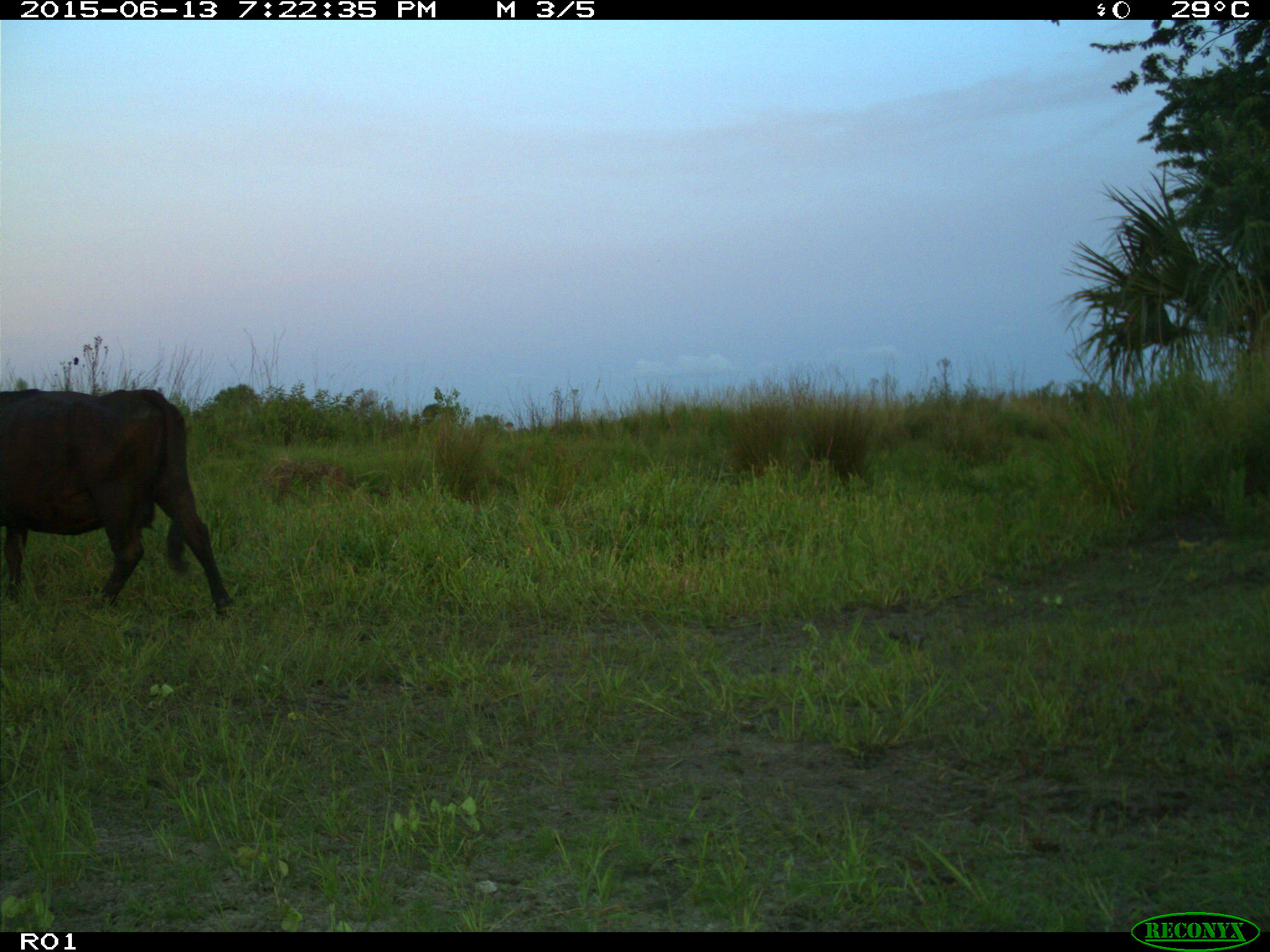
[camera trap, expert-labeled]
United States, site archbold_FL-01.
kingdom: Animalia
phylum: Chordata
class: Mammalia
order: Artiodactyla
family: Bovidae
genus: Bos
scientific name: Bos taurus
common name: domestic cow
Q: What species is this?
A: Bos taurus (domestic cow).